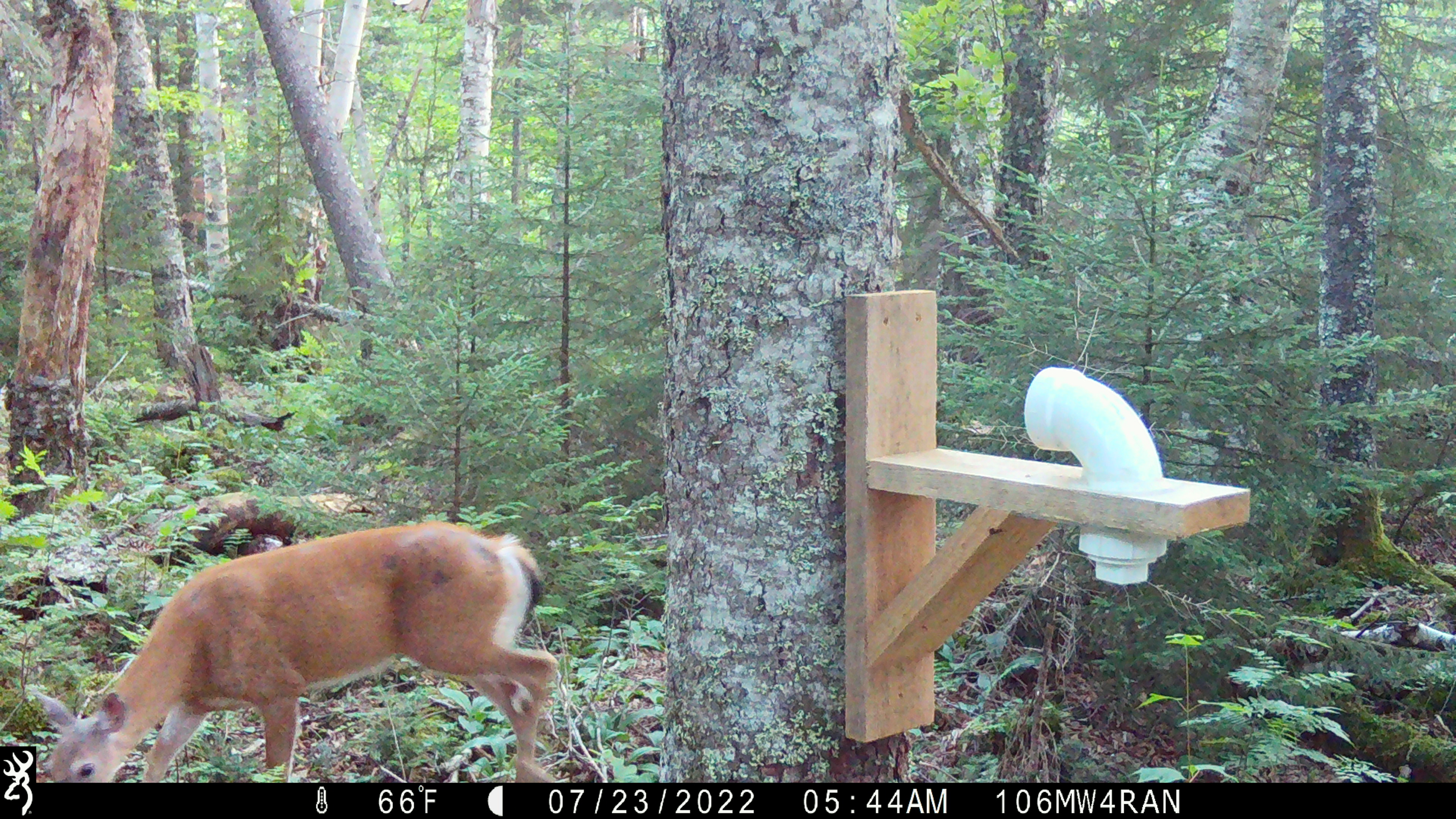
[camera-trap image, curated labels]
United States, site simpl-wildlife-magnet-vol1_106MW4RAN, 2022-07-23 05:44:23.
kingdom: Animalia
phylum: Chordata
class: Mammalia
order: Artiodactyla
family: Cervidae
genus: Odocoileus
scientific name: Odocoileus virginianus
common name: white-tailed deer